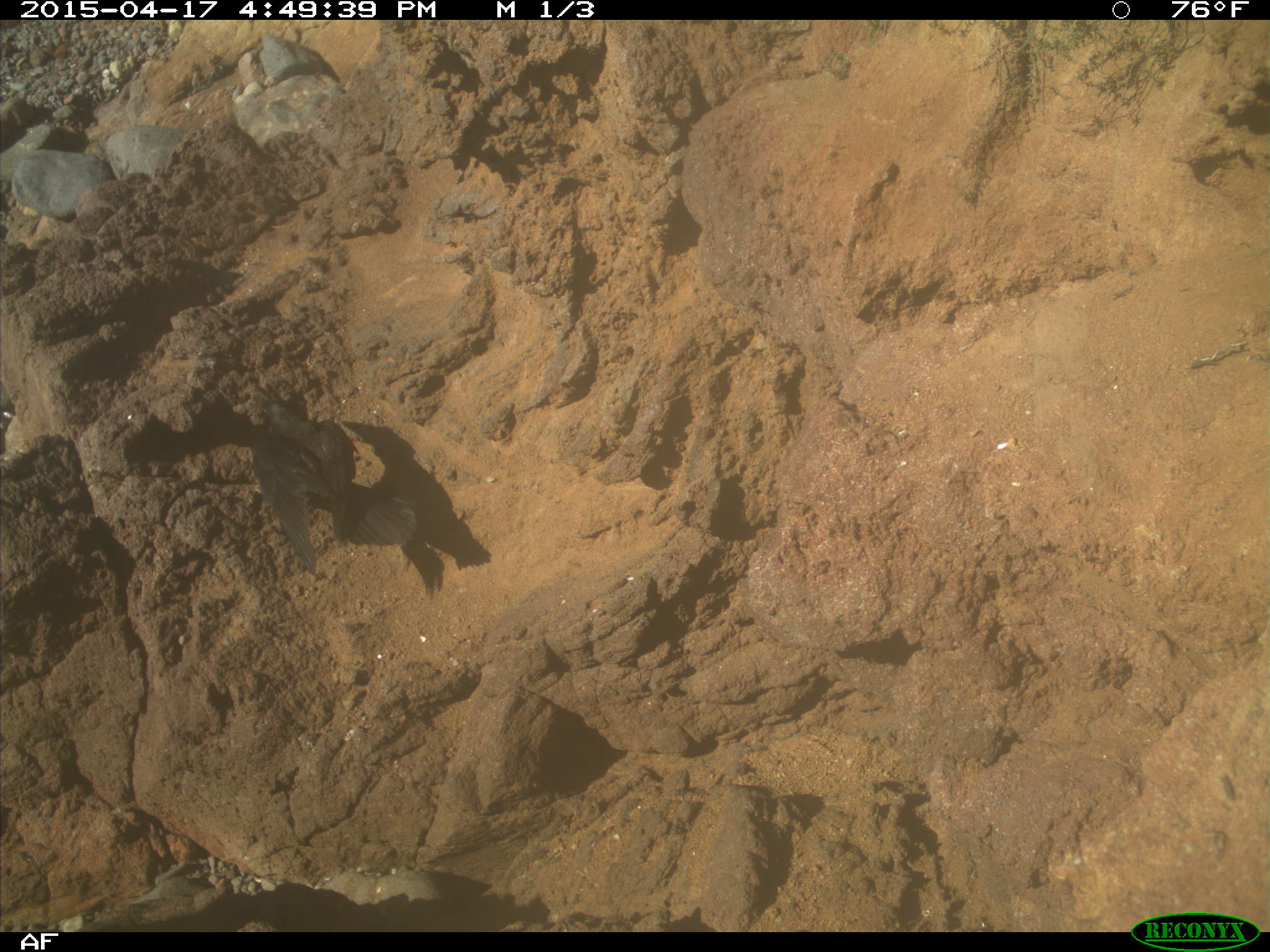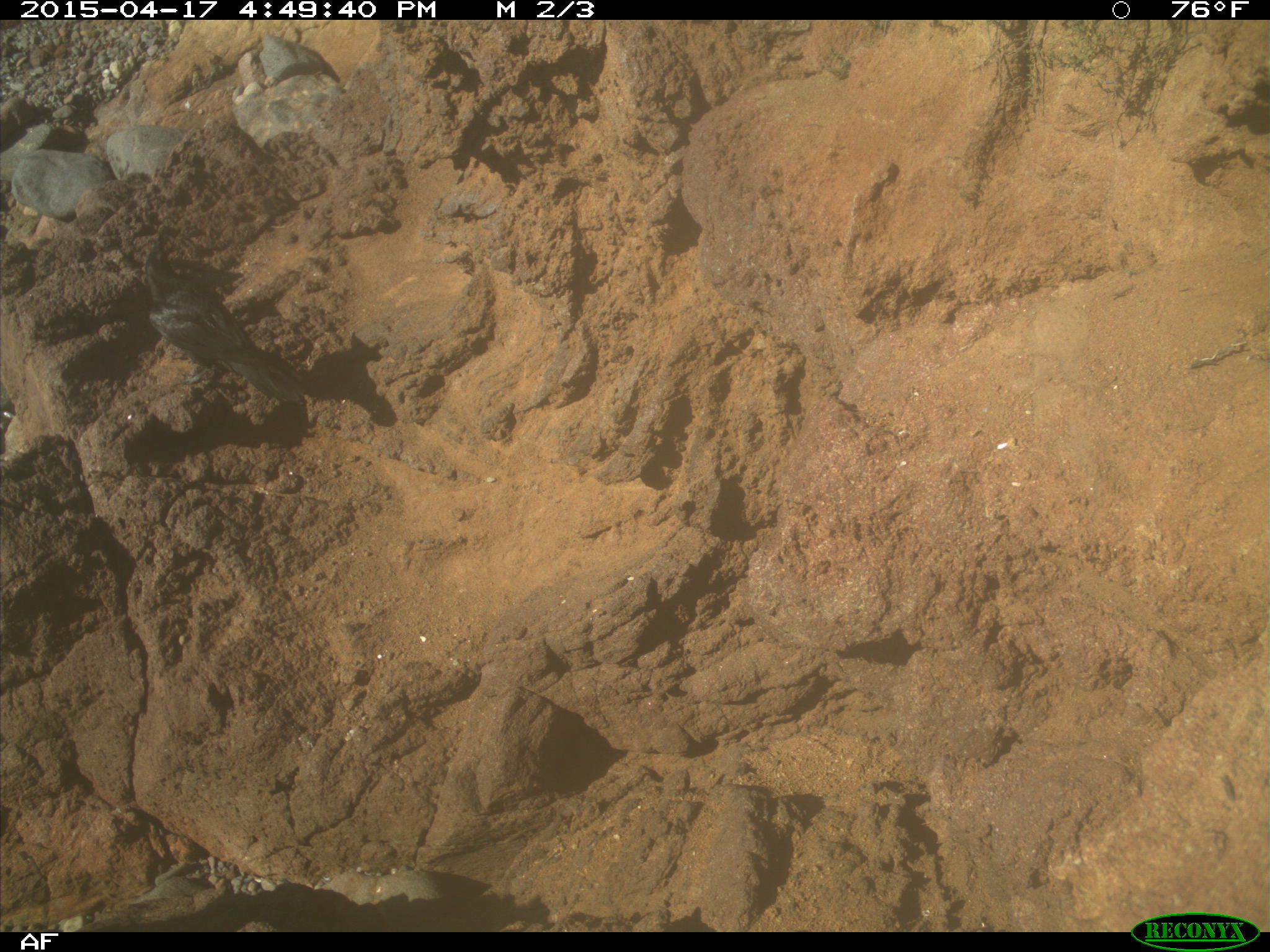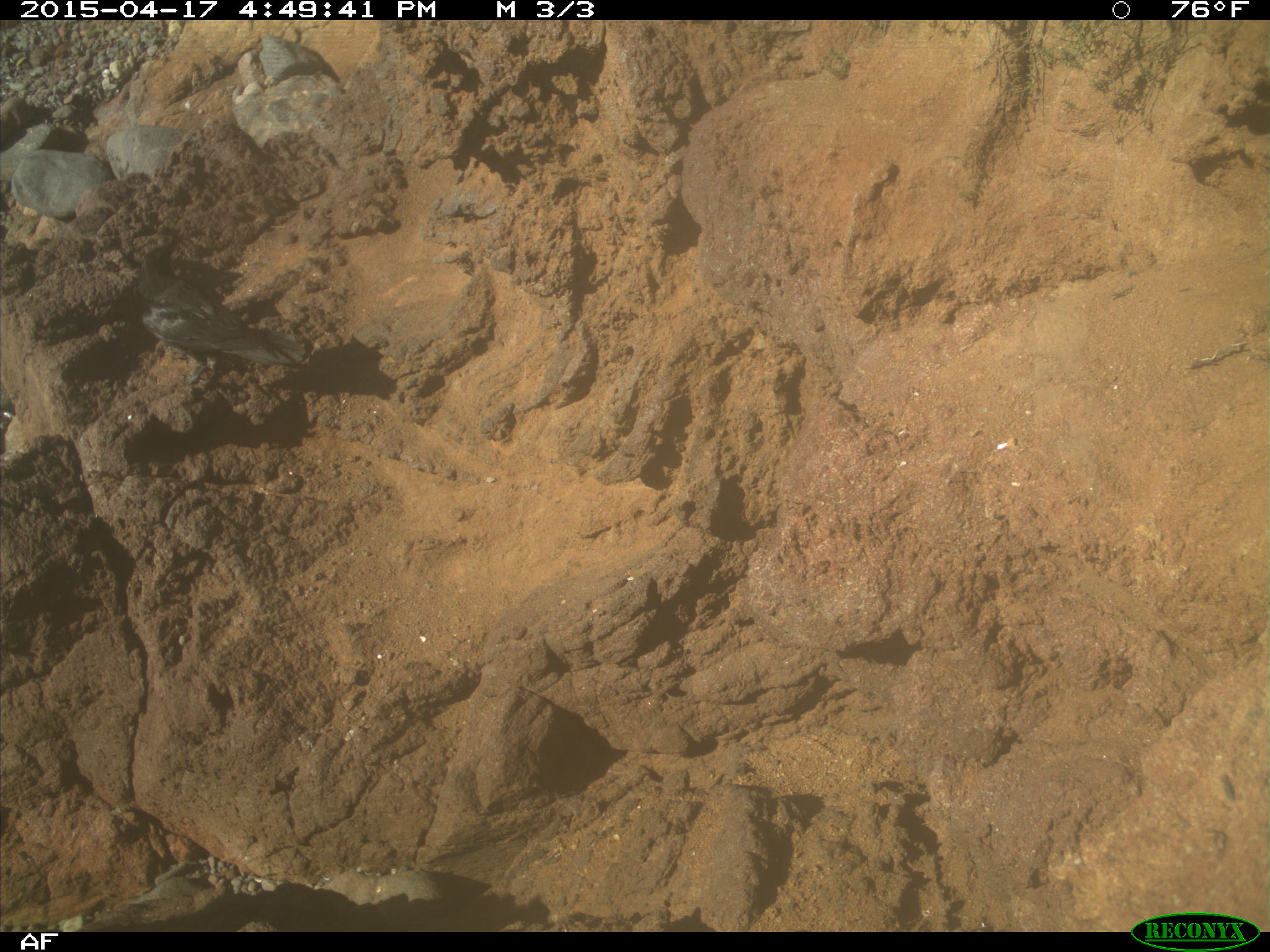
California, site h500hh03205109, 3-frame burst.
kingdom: Animalia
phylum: Chordata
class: Aves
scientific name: Aves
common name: bird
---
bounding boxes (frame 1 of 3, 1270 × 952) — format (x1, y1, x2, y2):
bird: (242, 385, 422, 576)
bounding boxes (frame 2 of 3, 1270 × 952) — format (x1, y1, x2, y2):
bird: (144, 235, 313, 402)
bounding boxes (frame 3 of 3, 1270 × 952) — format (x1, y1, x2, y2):
bird: (131, 234, 306, 382)